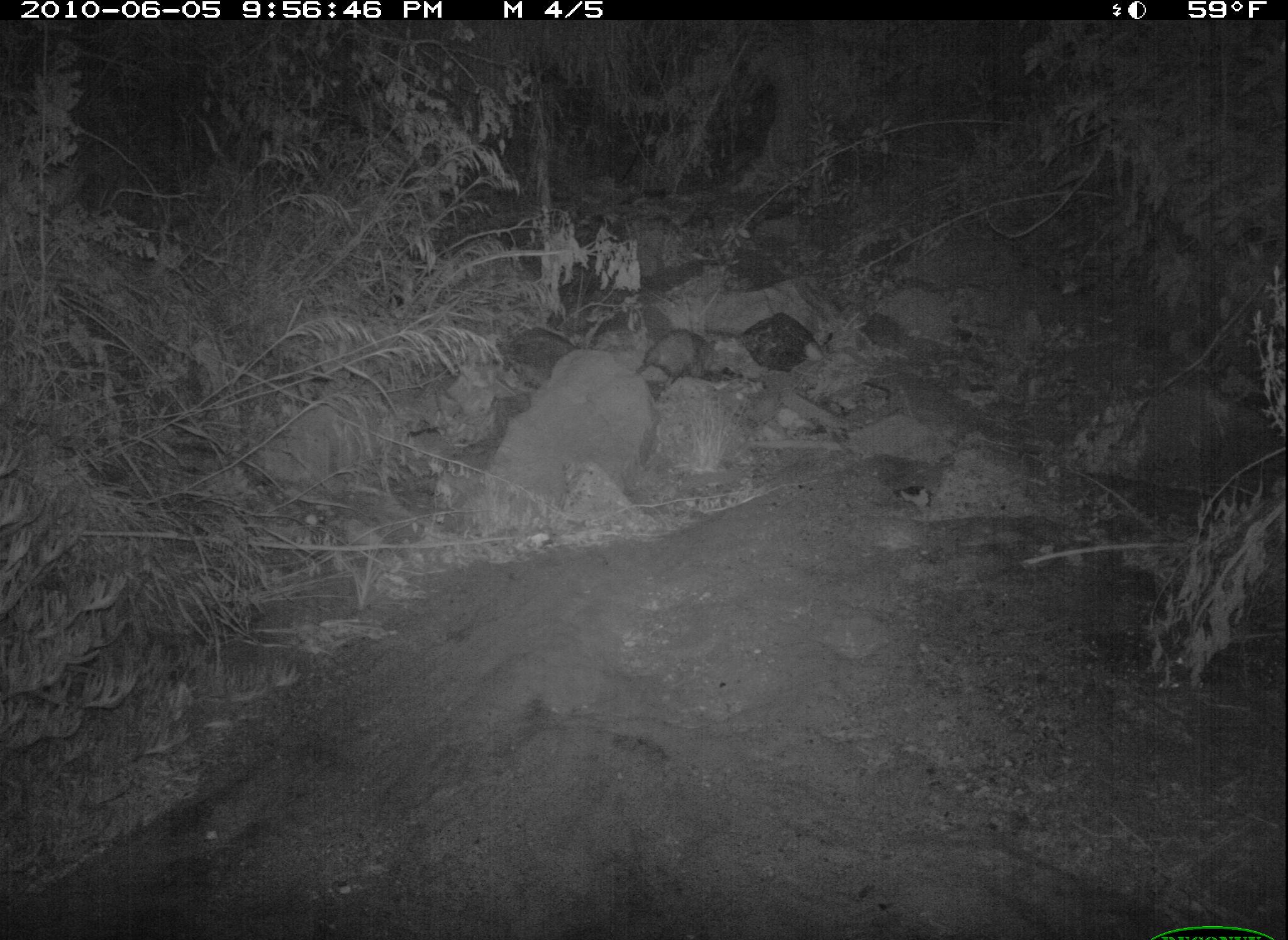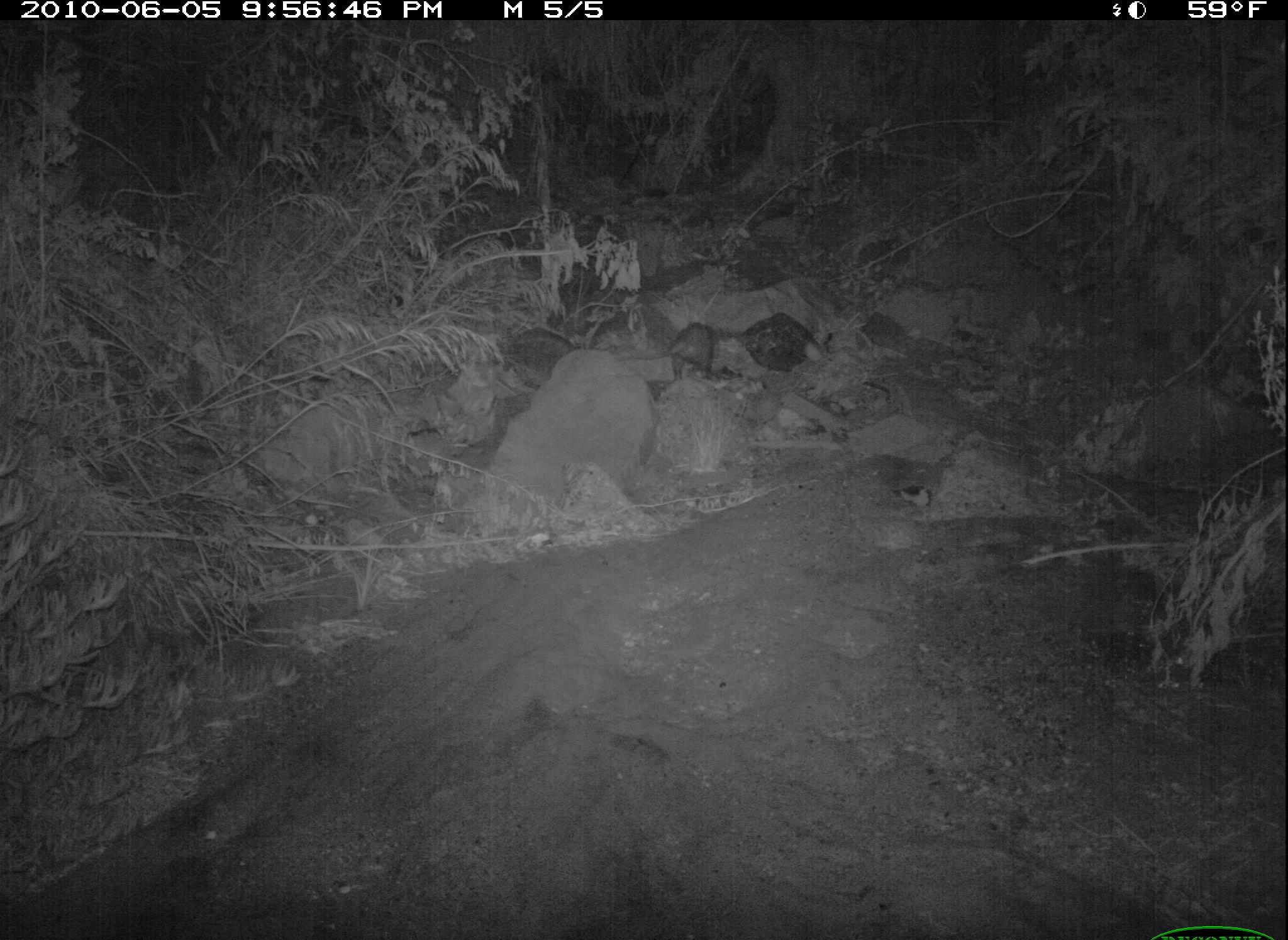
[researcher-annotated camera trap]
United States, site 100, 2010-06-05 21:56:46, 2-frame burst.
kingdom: Animalia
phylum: Chordata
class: Mammalia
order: Didelphimorphia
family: Didelphidae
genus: Didelphis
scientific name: Didelphis virginiana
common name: virginia opossum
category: opossum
Opossum (virginia opossum) (Didelphis virginiana).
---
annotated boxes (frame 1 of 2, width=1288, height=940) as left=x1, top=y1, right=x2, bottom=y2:
opossum: left=633, top=303, right=744, bottom=403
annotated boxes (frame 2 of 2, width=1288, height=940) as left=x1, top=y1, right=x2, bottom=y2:
opossum: left=640, top=322, right=716, bottom=381